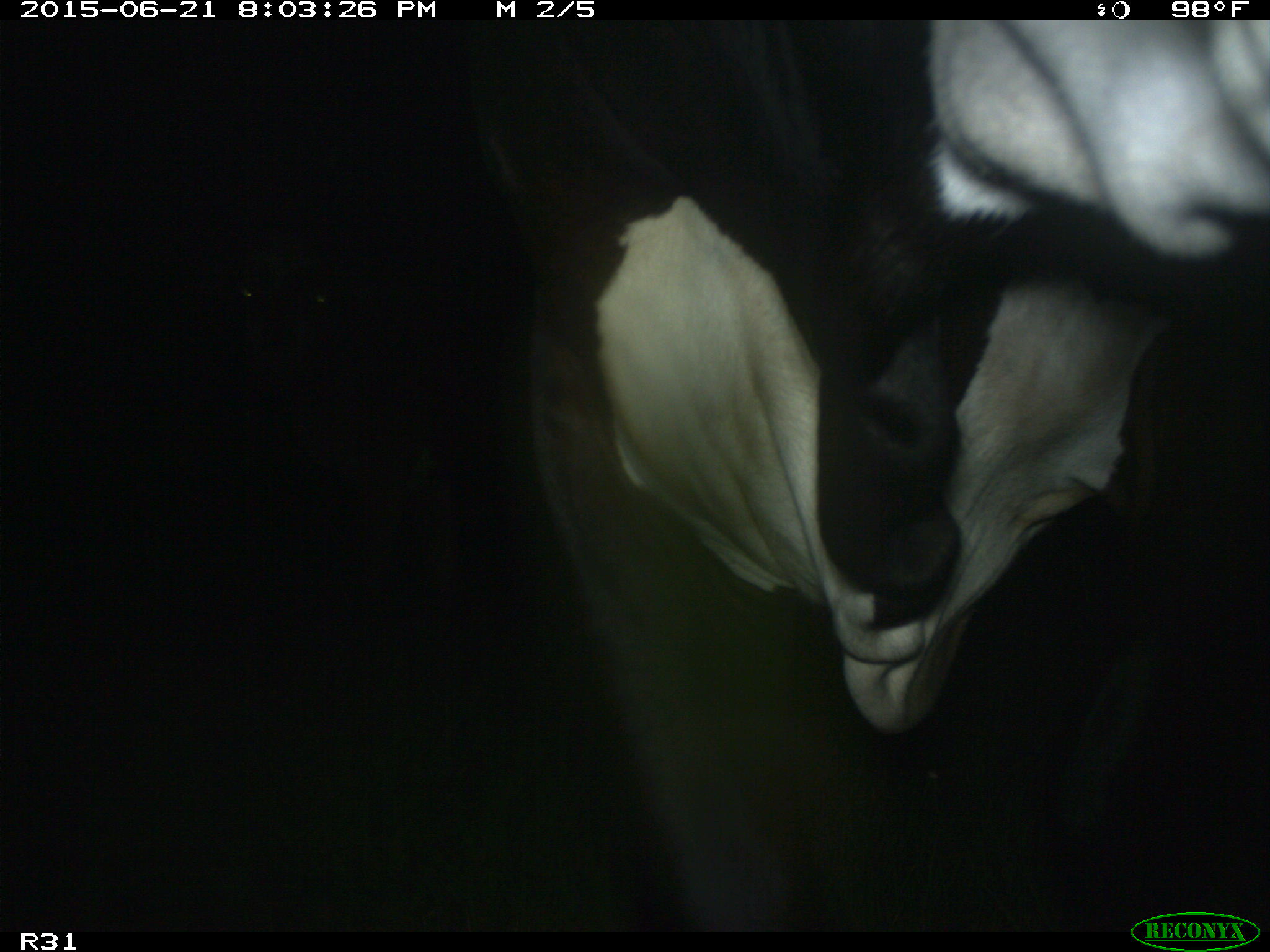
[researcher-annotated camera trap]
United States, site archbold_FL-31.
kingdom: Animalia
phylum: Chordata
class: Mammalia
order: Artiodactyla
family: Bovidae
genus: Bos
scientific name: Bos taurus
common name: domestic cow